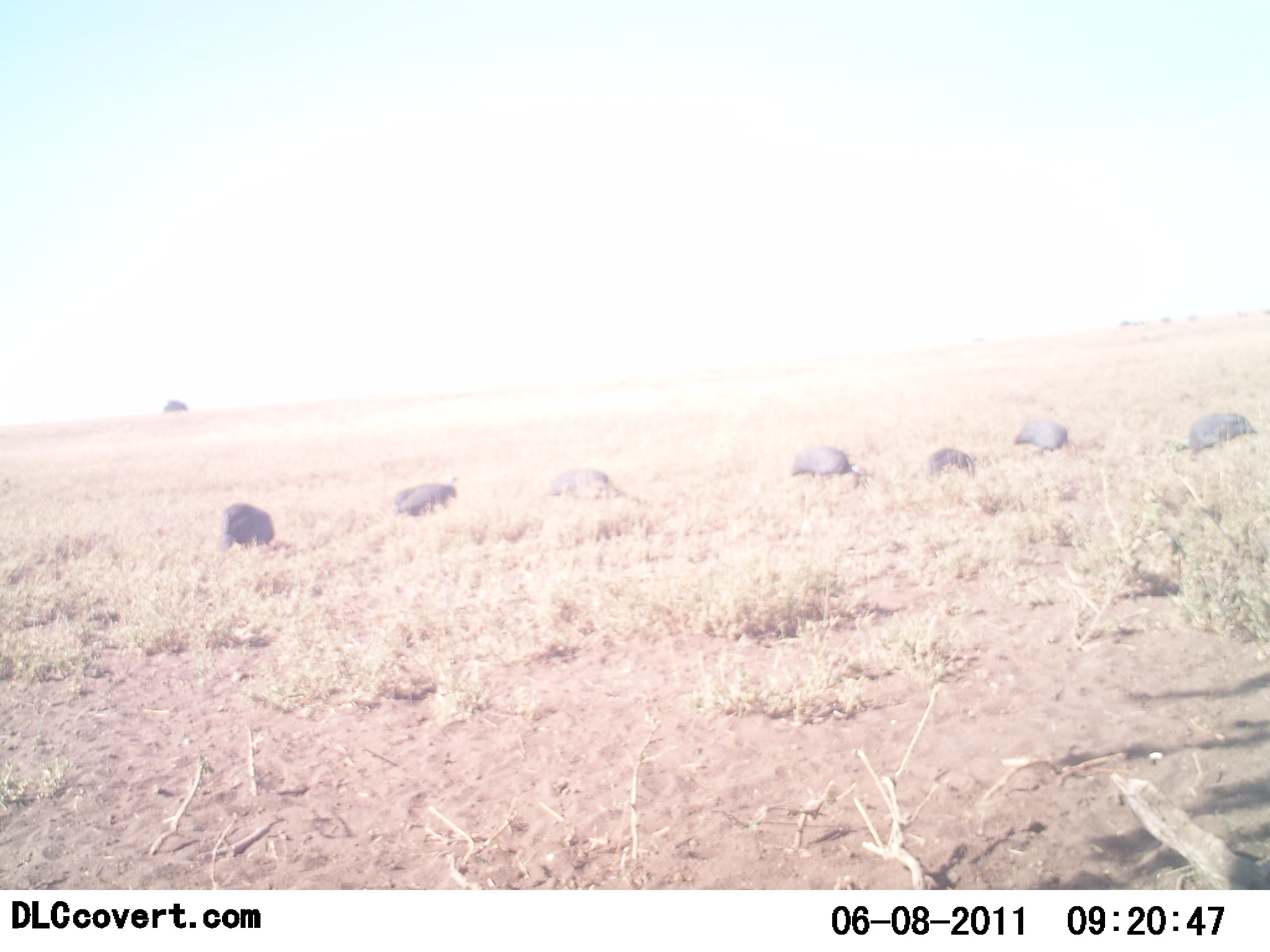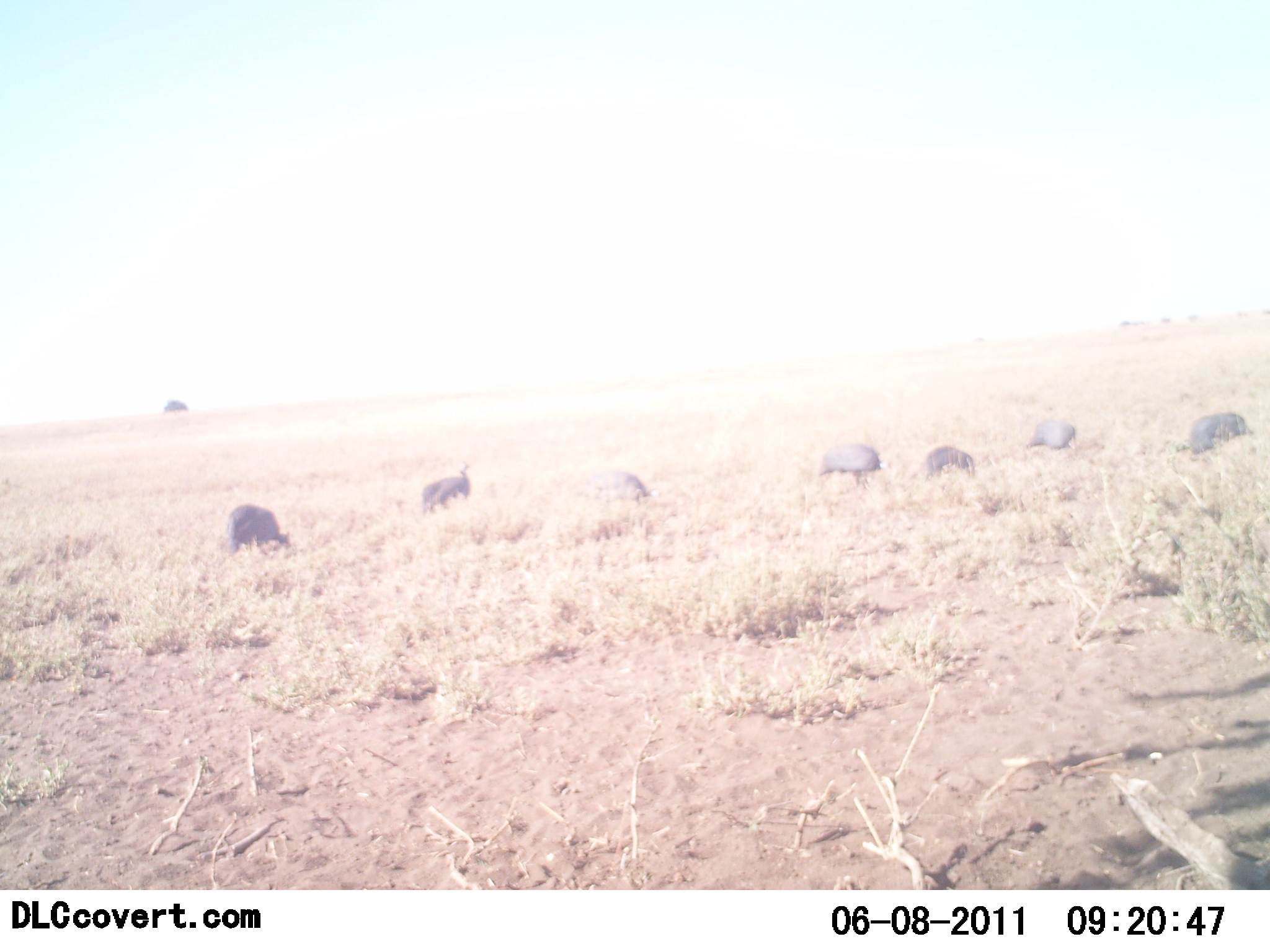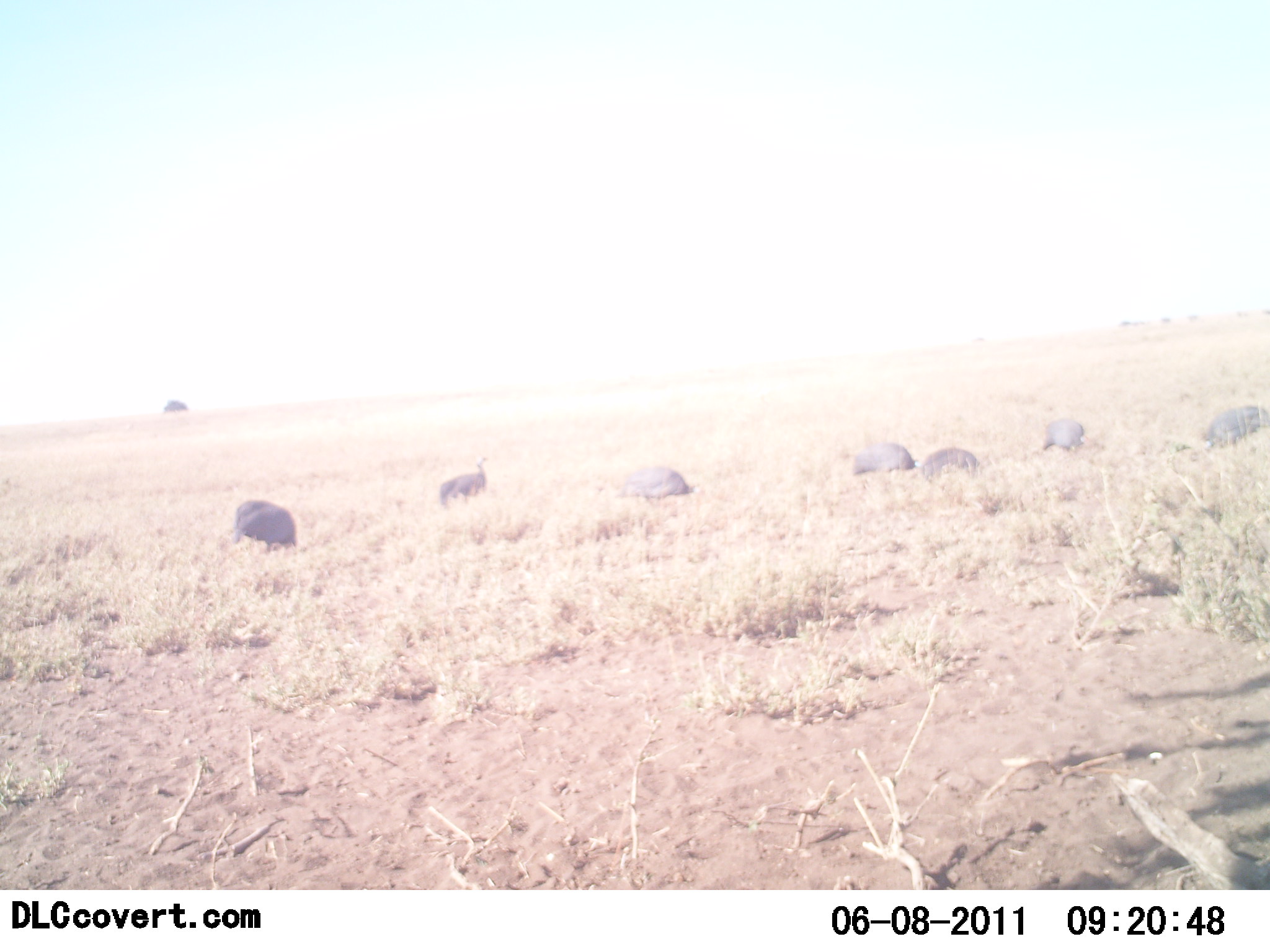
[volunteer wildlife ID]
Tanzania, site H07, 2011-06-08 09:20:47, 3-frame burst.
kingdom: Animalia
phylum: Chordata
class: Aves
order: Galliformes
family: Numididae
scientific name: Numididae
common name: guinea fowl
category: guineafowl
Guineafowl (guinea fowl) (Numididae), count 7. Behavior (volunteer vote fractions): standing 31%, resting 0%, moving 38%, interacting 0%. Young present (vote fraction): 0%. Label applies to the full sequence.